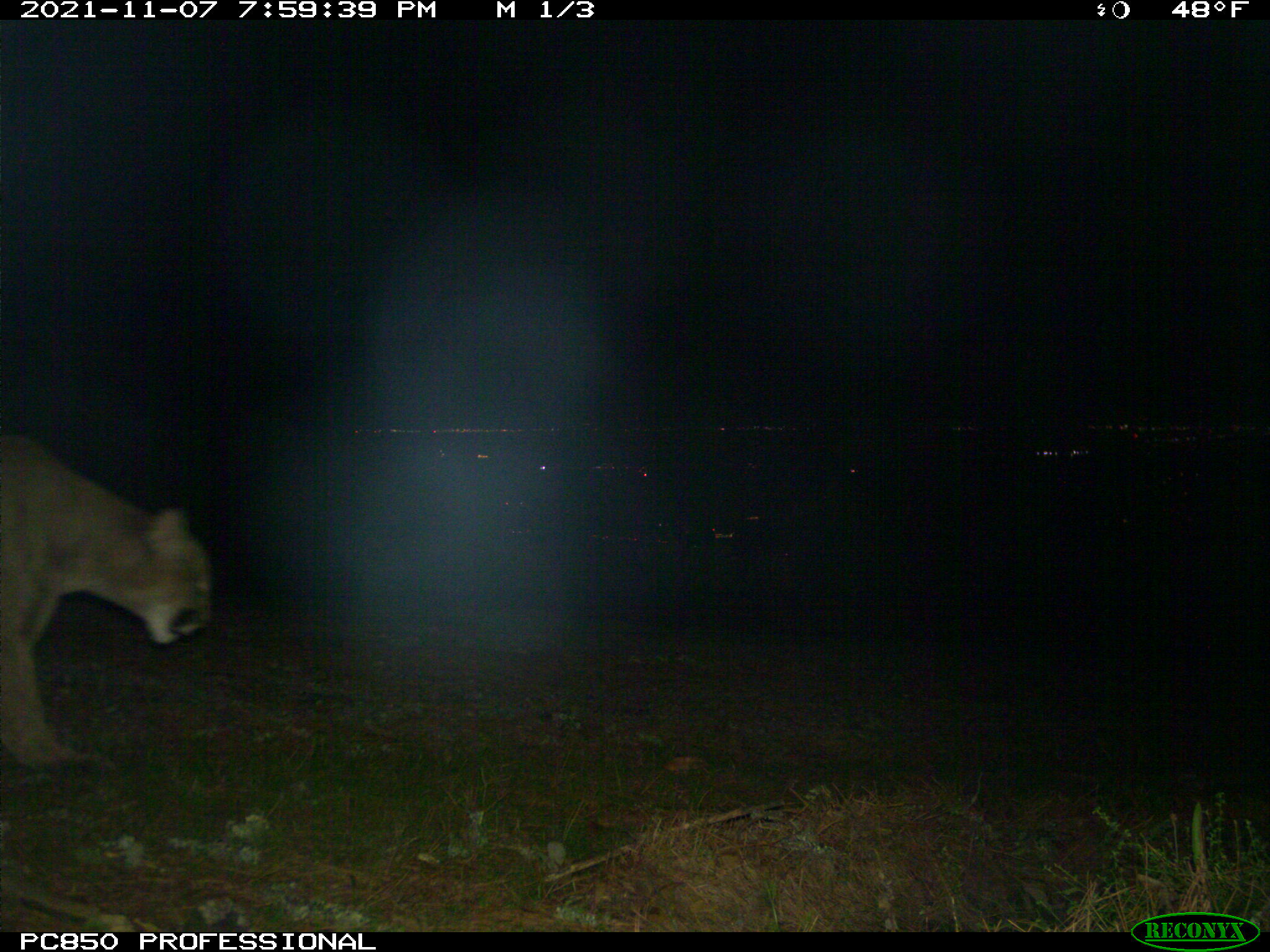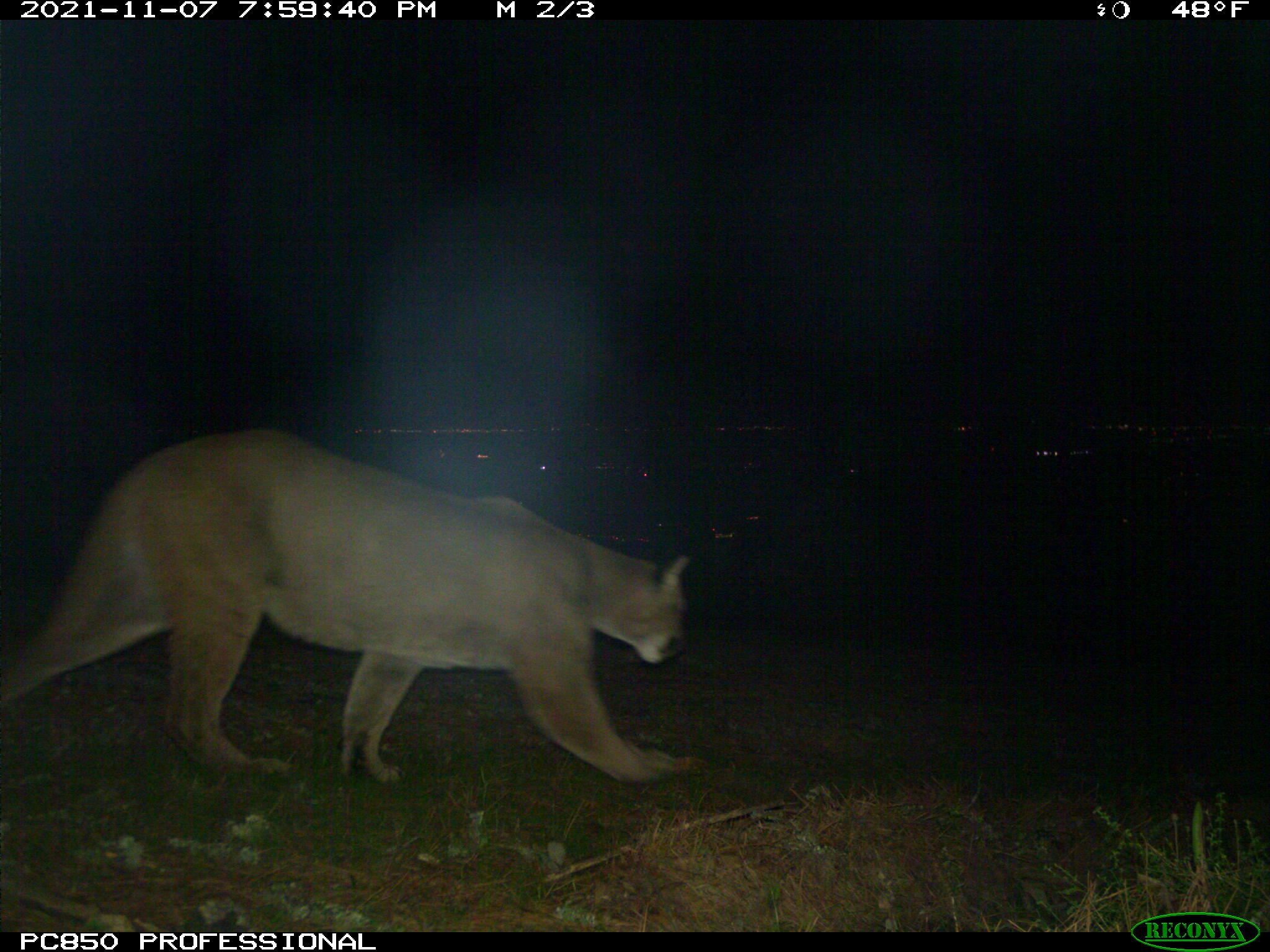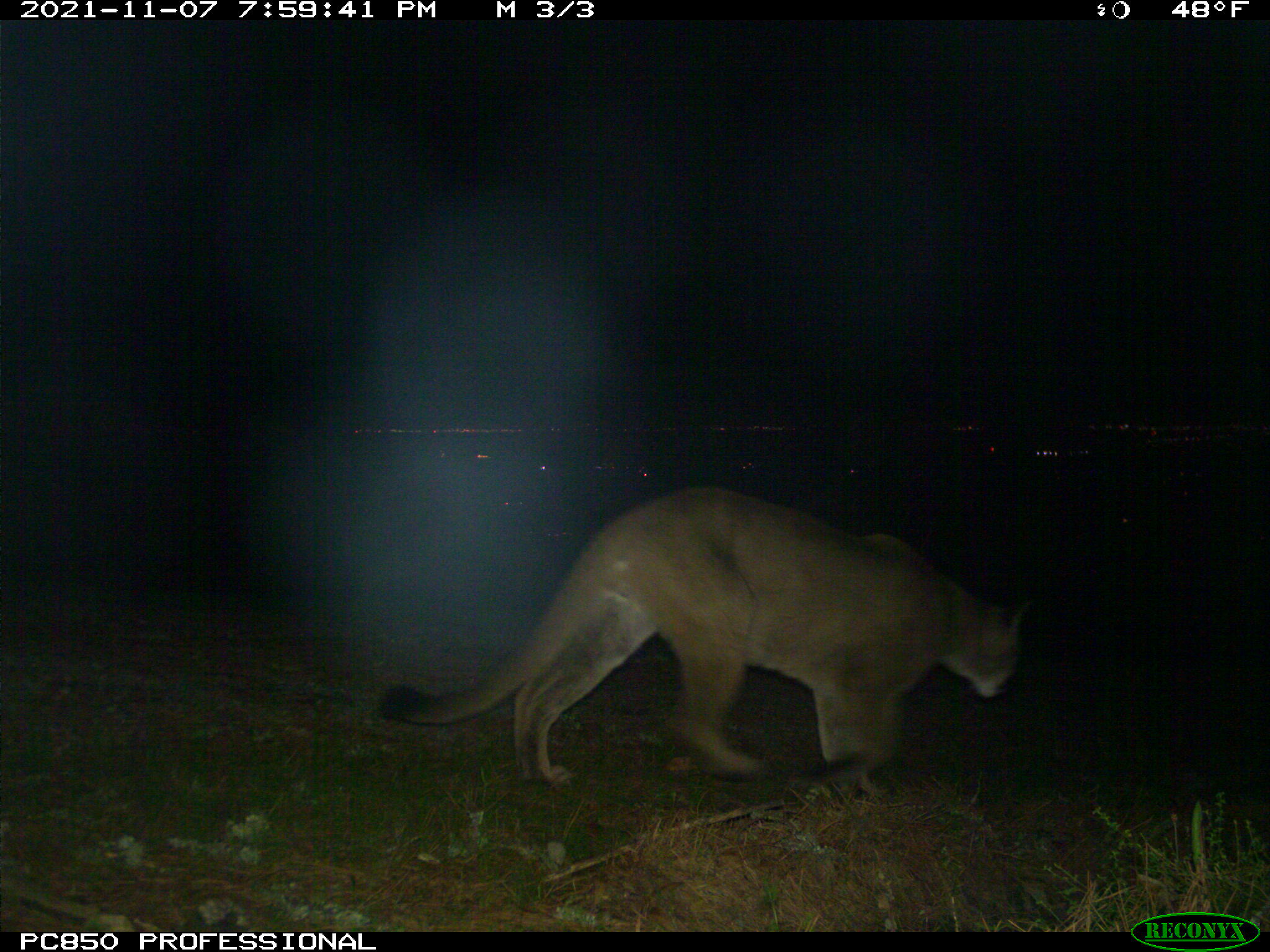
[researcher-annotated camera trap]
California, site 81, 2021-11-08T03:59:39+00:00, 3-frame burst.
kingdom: Animalia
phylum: Chordata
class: Mammalia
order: Carnivora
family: Felidae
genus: Puma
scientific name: Puma concolor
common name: puma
Puma (Puma concolor).